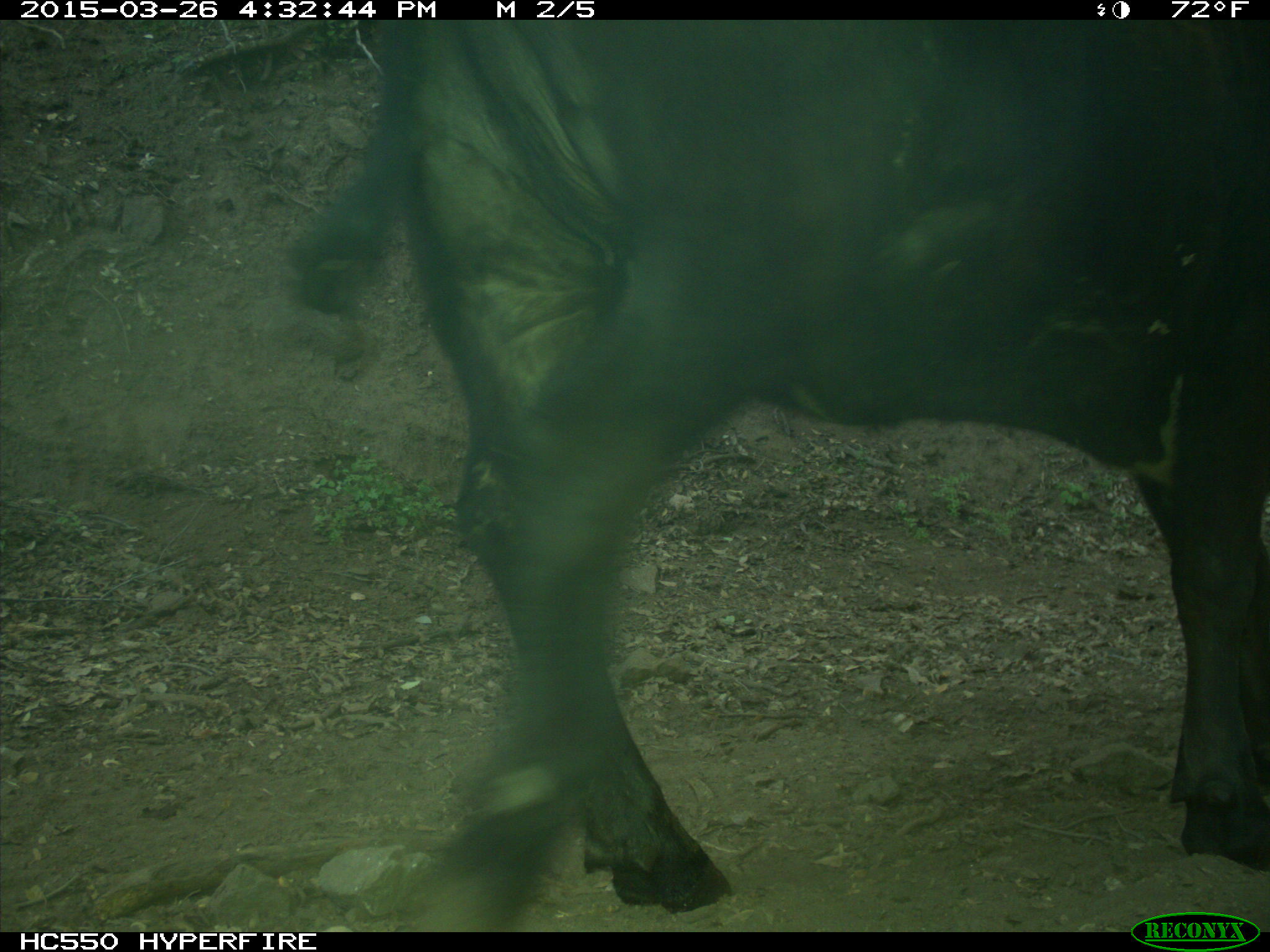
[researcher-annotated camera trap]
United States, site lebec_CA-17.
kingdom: Animalia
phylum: Chordata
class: Mammalia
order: Artiodactyla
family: Bovidae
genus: Bos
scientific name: Bos taurus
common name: domestic cow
Bos taurus (domestic cow).